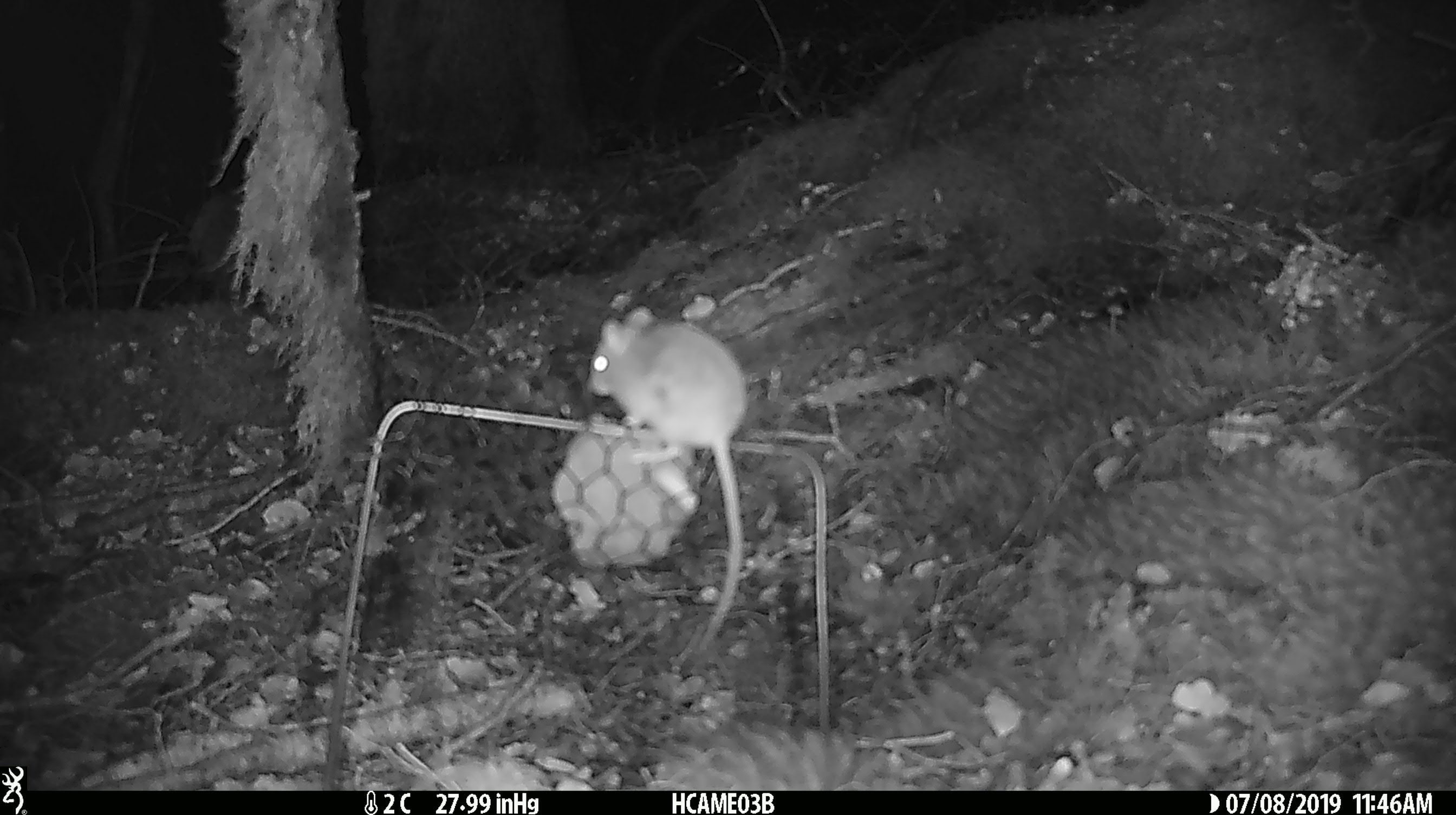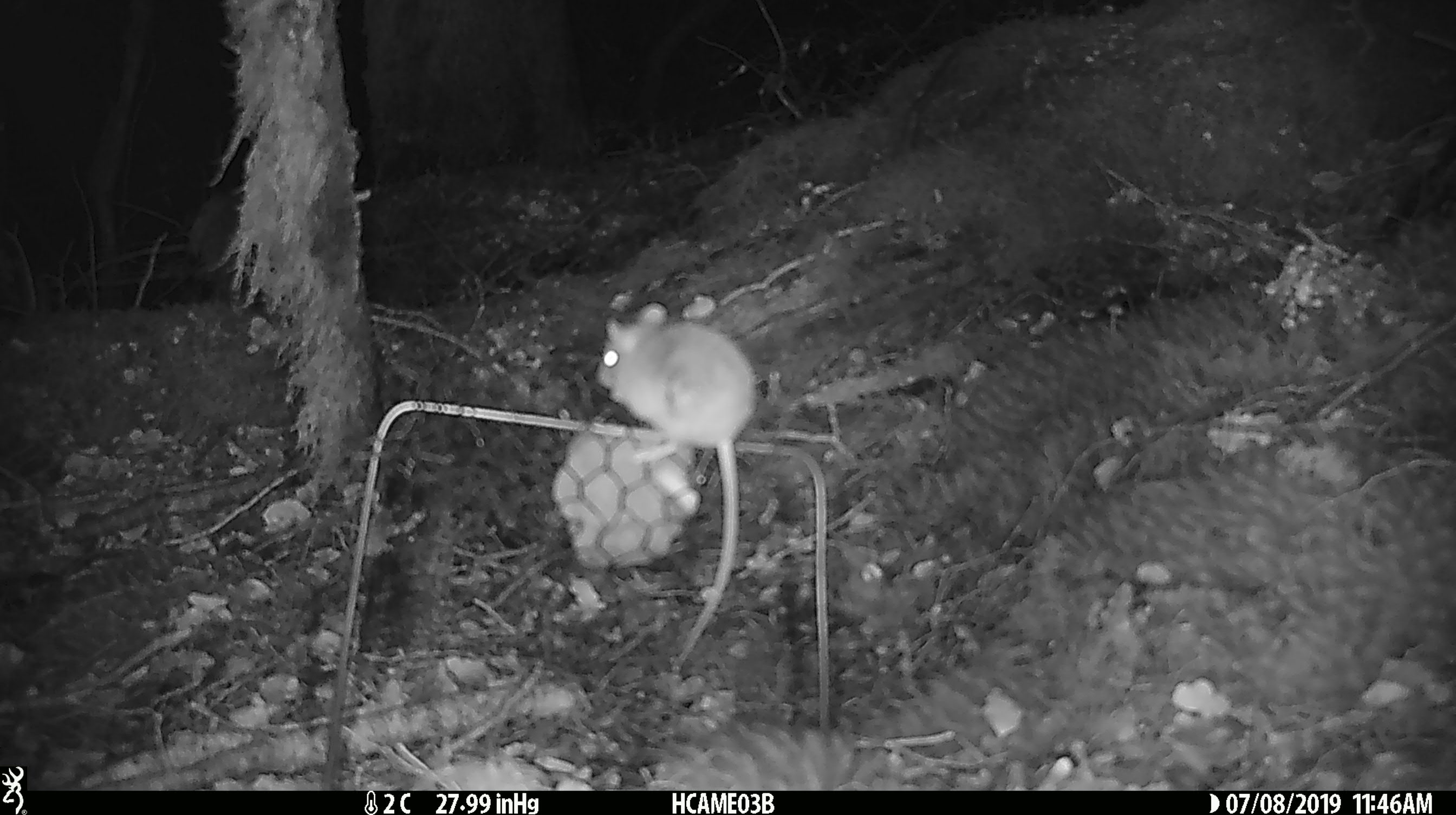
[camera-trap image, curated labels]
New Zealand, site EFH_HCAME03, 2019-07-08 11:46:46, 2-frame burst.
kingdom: Animalia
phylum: Chordata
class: Mammalia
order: Rodentia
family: Muridae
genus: Mus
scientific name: Mus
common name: mouse